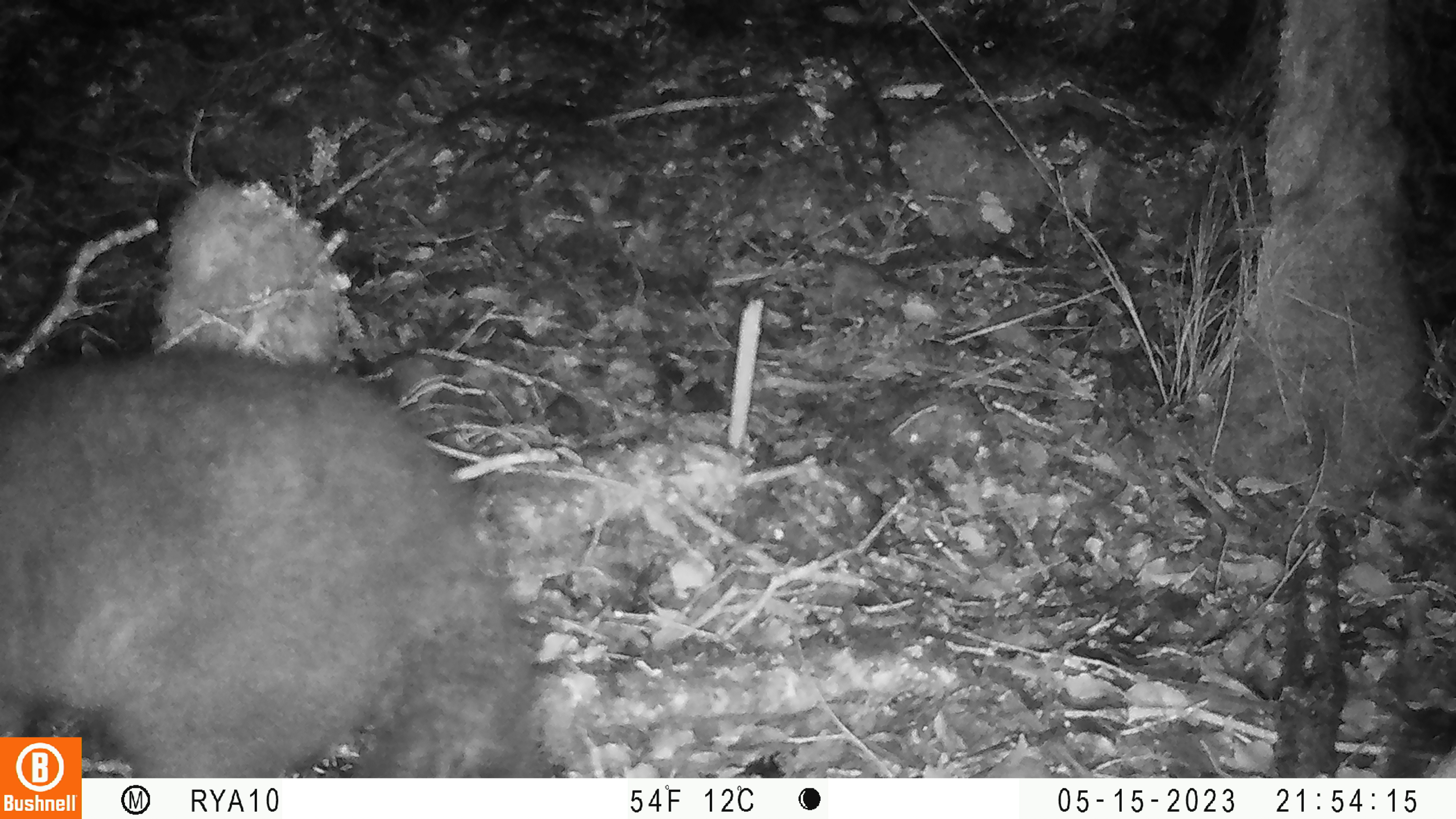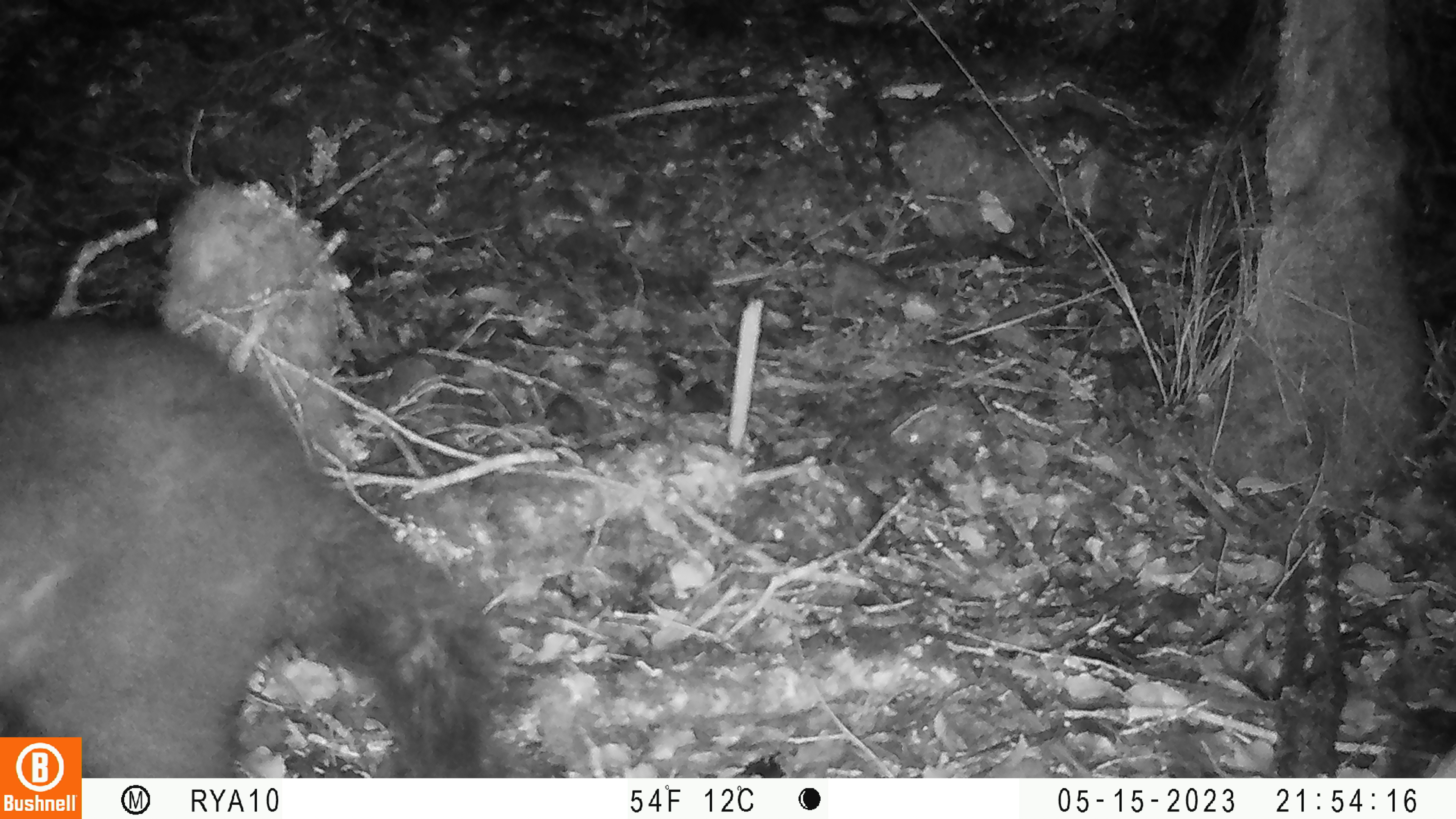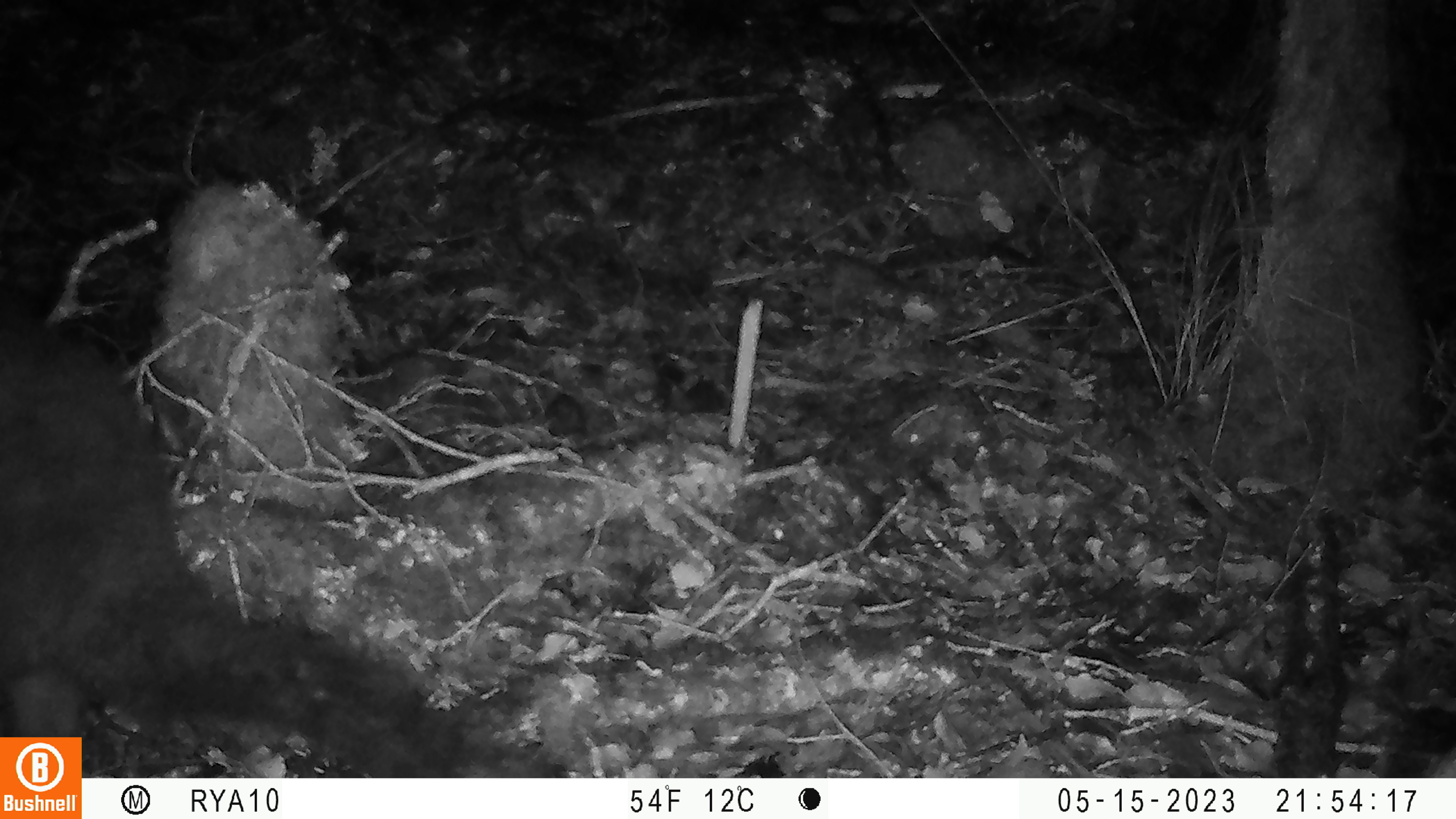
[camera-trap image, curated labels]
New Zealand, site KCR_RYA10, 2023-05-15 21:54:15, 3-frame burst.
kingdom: Animalia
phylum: Chordata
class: Mammalia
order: Diprotodontia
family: Phalangeridae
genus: Trichosurus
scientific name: Trichosurus vulpecula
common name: common brushtail possum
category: possum